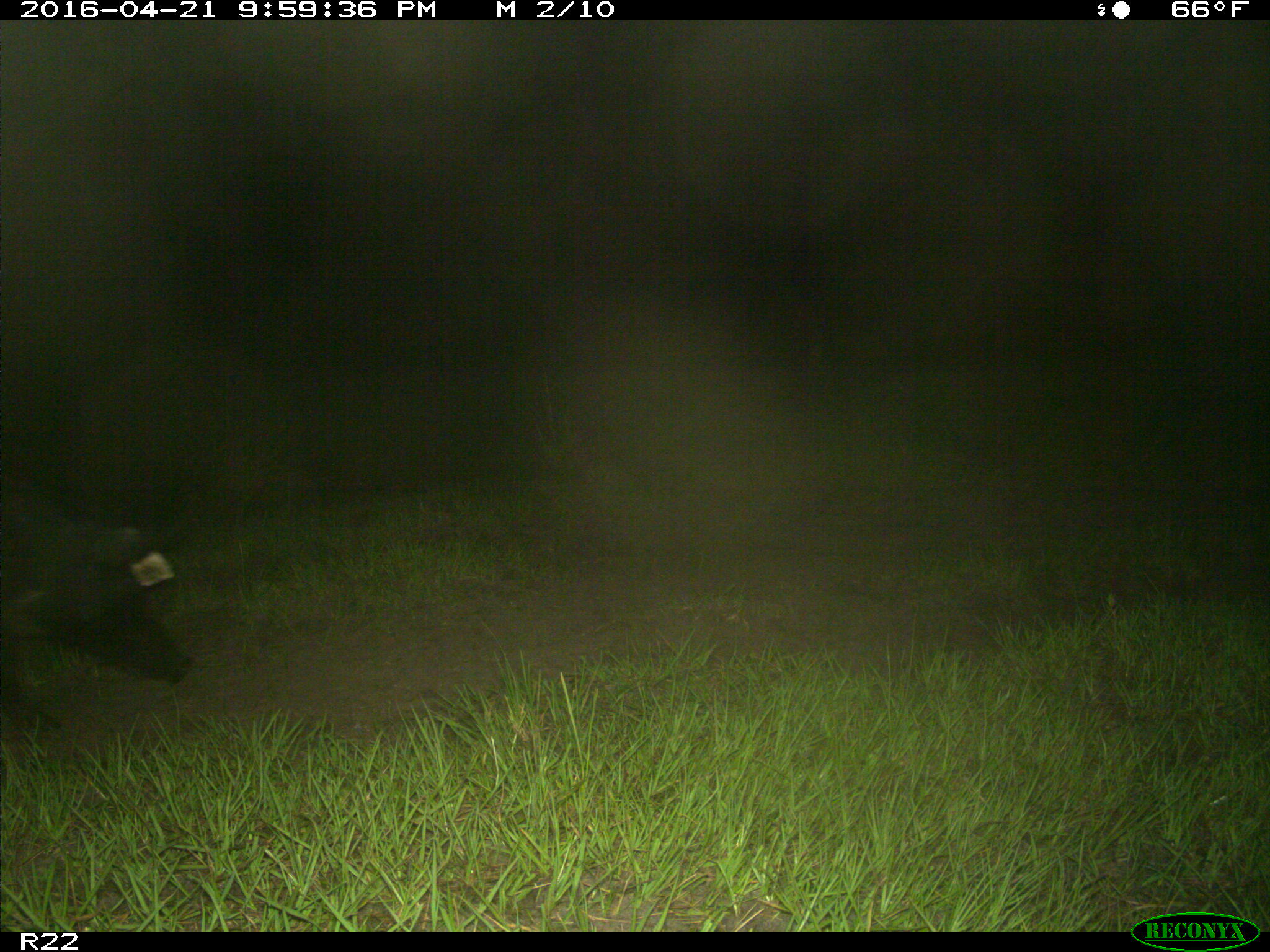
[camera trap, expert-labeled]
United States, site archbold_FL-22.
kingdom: Animalia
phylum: Chordata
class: Mammalia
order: Artiodactyla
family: Suidae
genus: Sus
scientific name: Sus scrofa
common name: wild boar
Sus scrofa (wild boar).